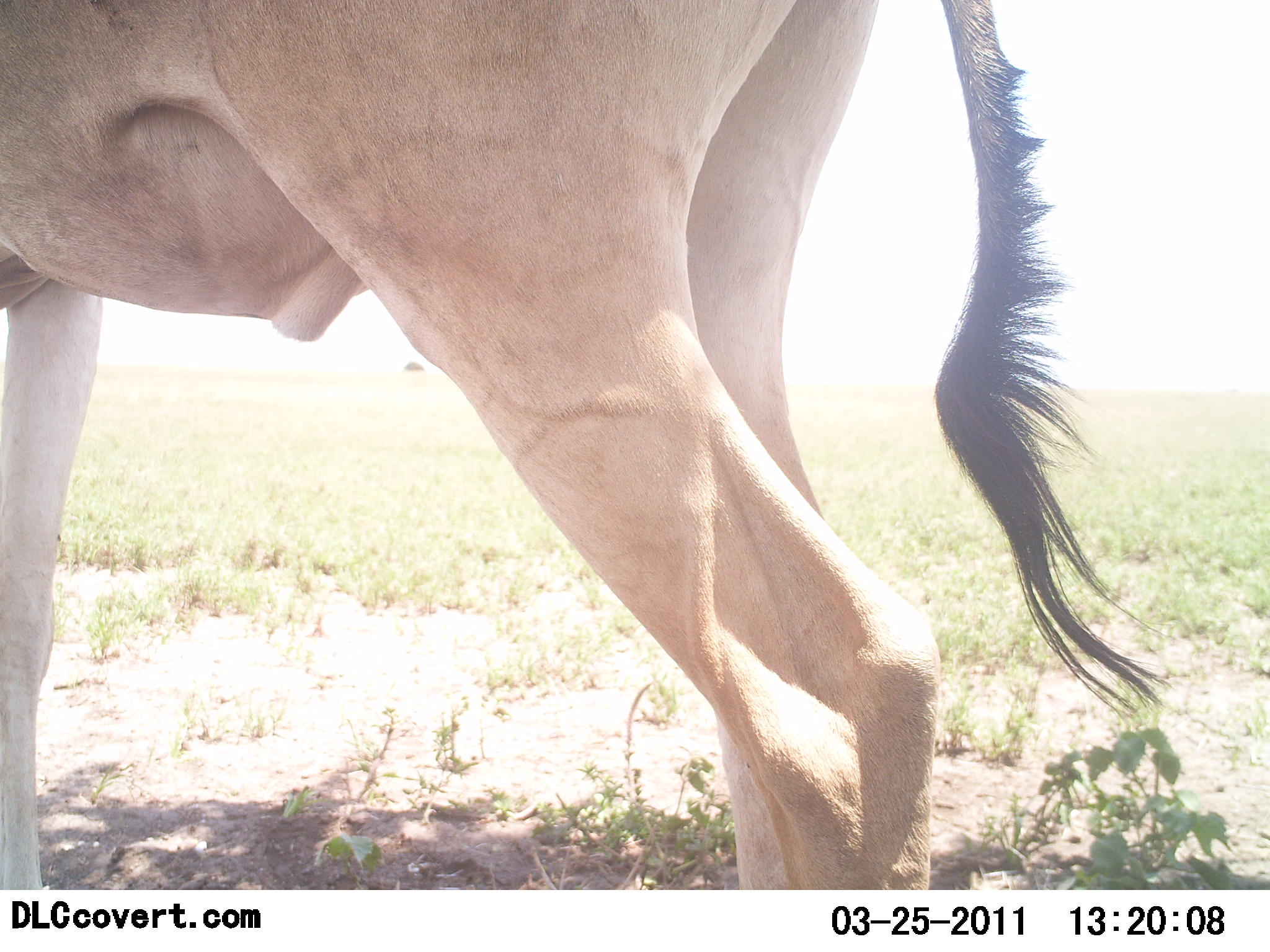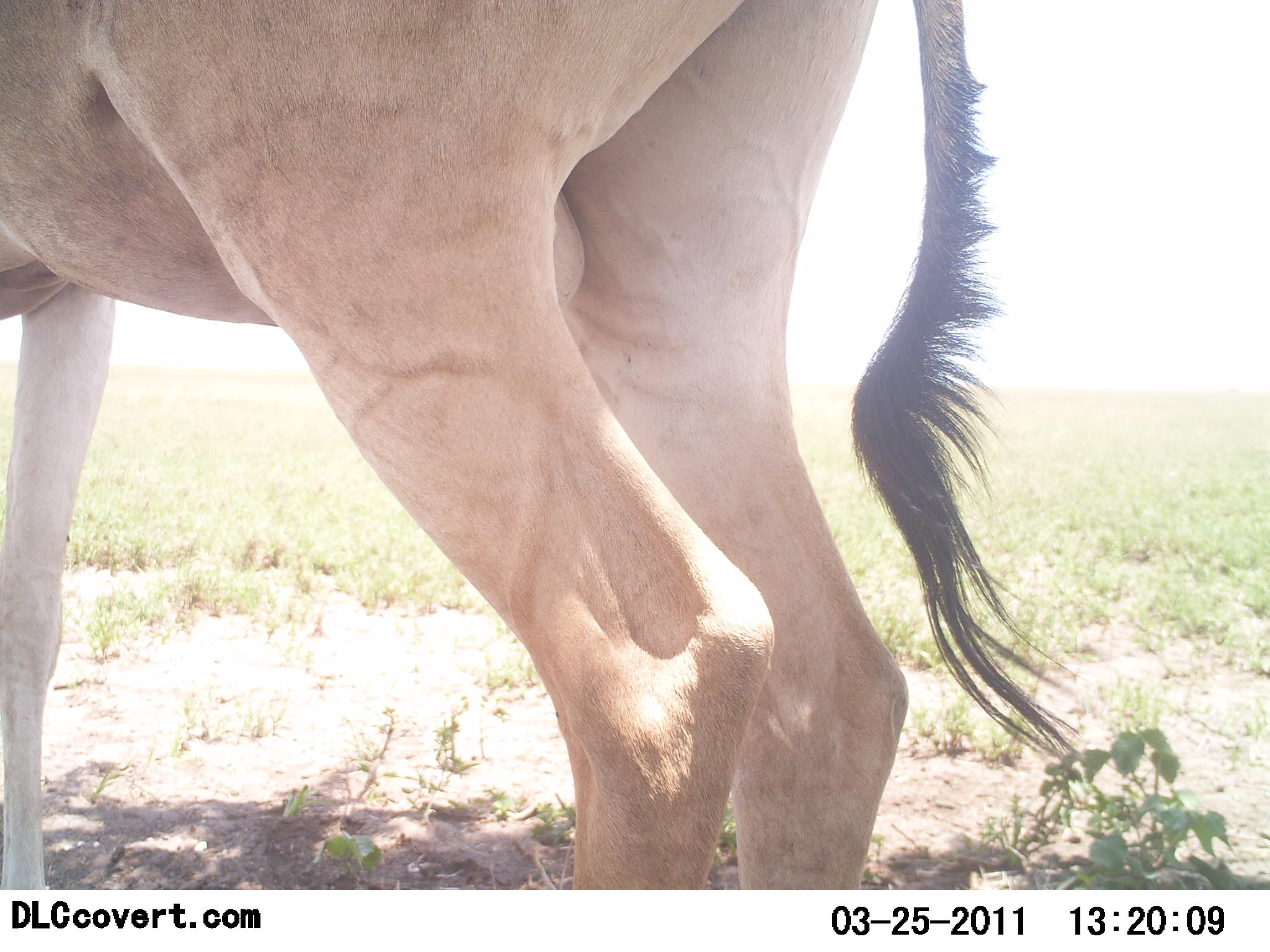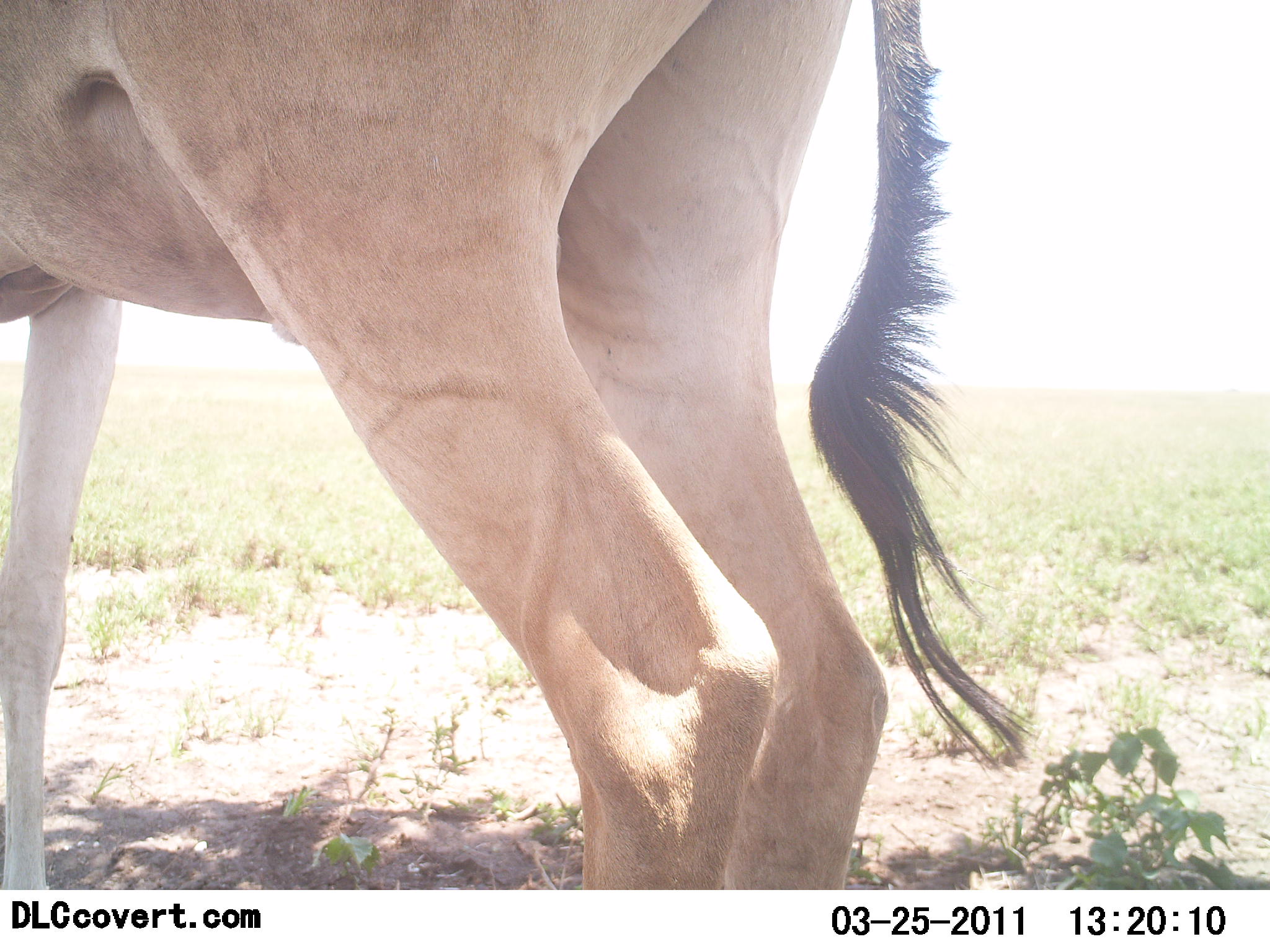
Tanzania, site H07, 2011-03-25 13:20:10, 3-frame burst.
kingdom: Animalia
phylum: Chordata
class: Mammalia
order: Artiodactyla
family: Bovidae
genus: Alcelaphus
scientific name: Alcelaphus buselaphus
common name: hartebeest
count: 1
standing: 100%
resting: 0%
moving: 0%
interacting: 0%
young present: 0%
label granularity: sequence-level